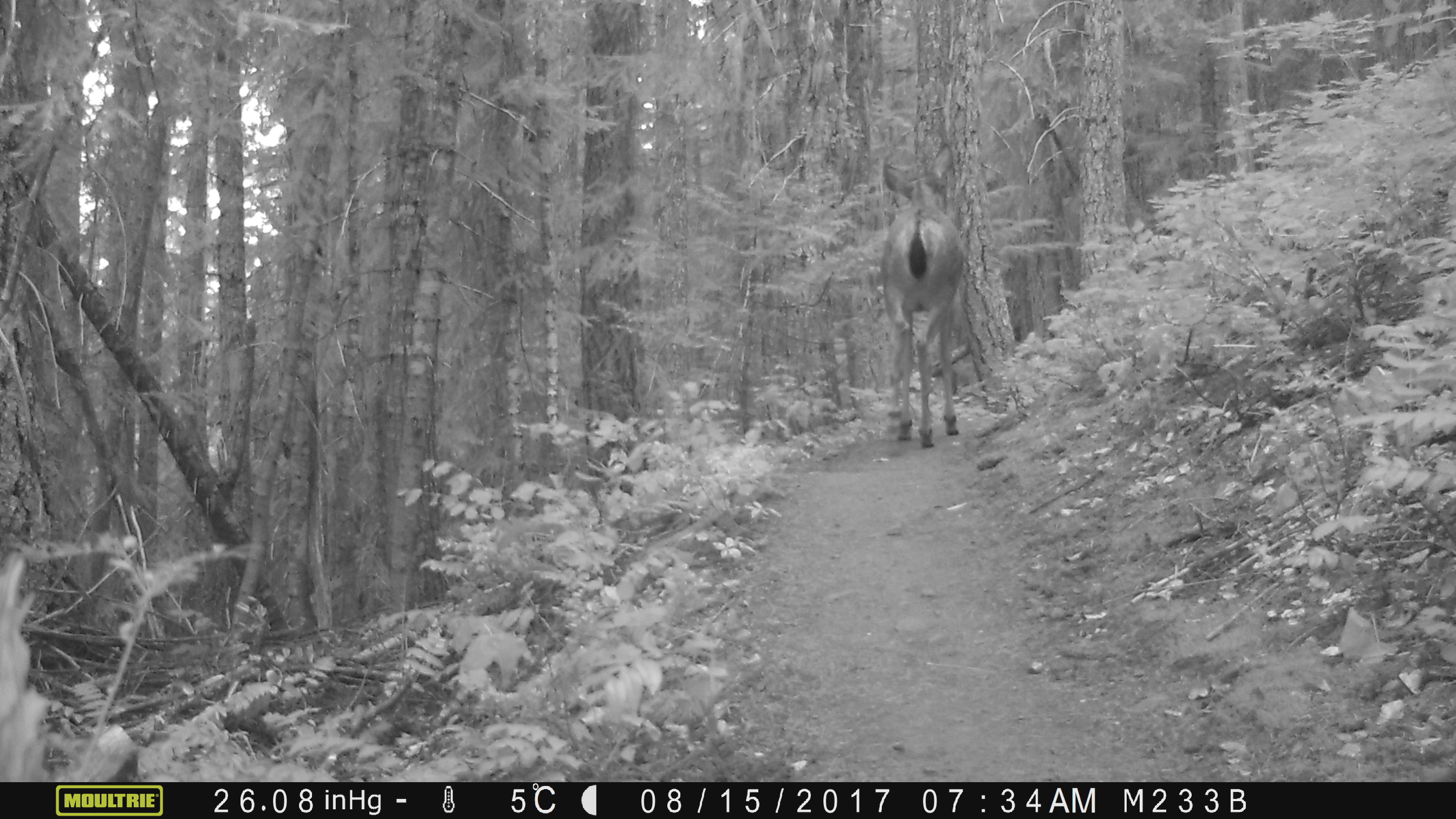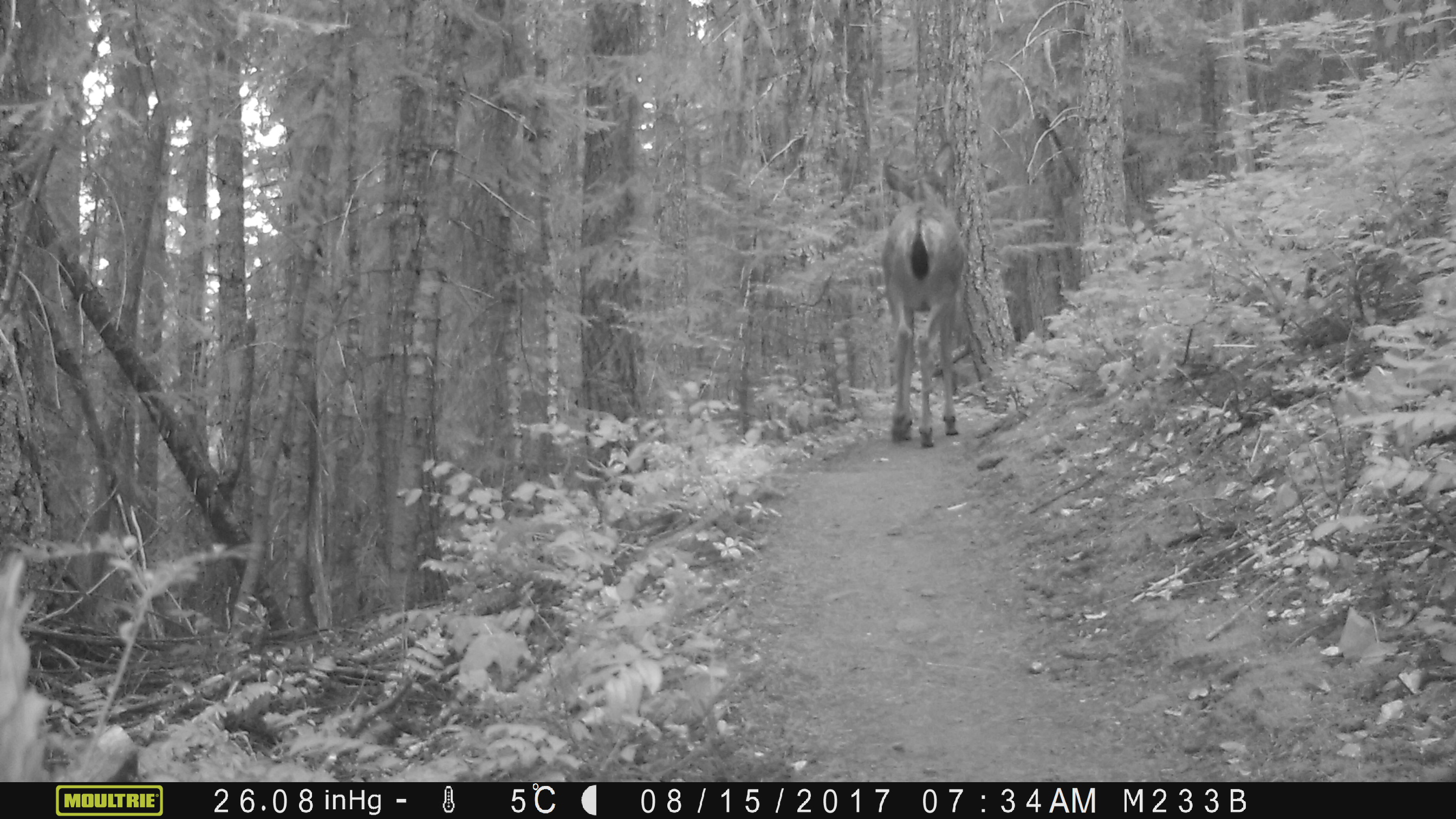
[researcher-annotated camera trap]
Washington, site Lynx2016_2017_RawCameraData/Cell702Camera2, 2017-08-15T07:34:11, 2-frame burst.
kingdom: Animalia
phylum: Chordata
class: Mammalia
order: Artiodactyla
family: Cervidae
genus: Odocoileus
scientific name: Odocoileus hemionus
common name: mule deer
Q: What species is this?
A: Odocoileus hemionus (mule deer).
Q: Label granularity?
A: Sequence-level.